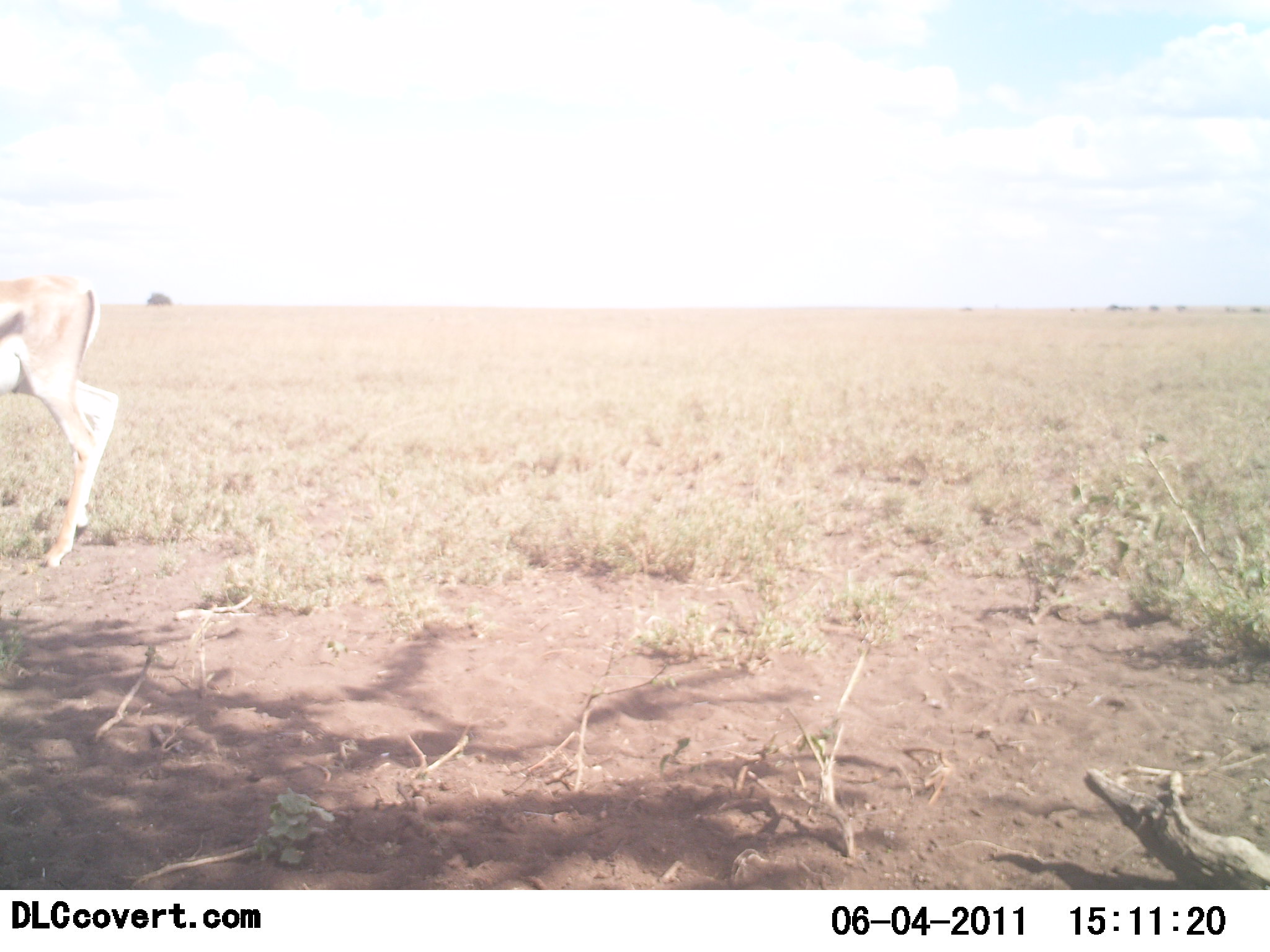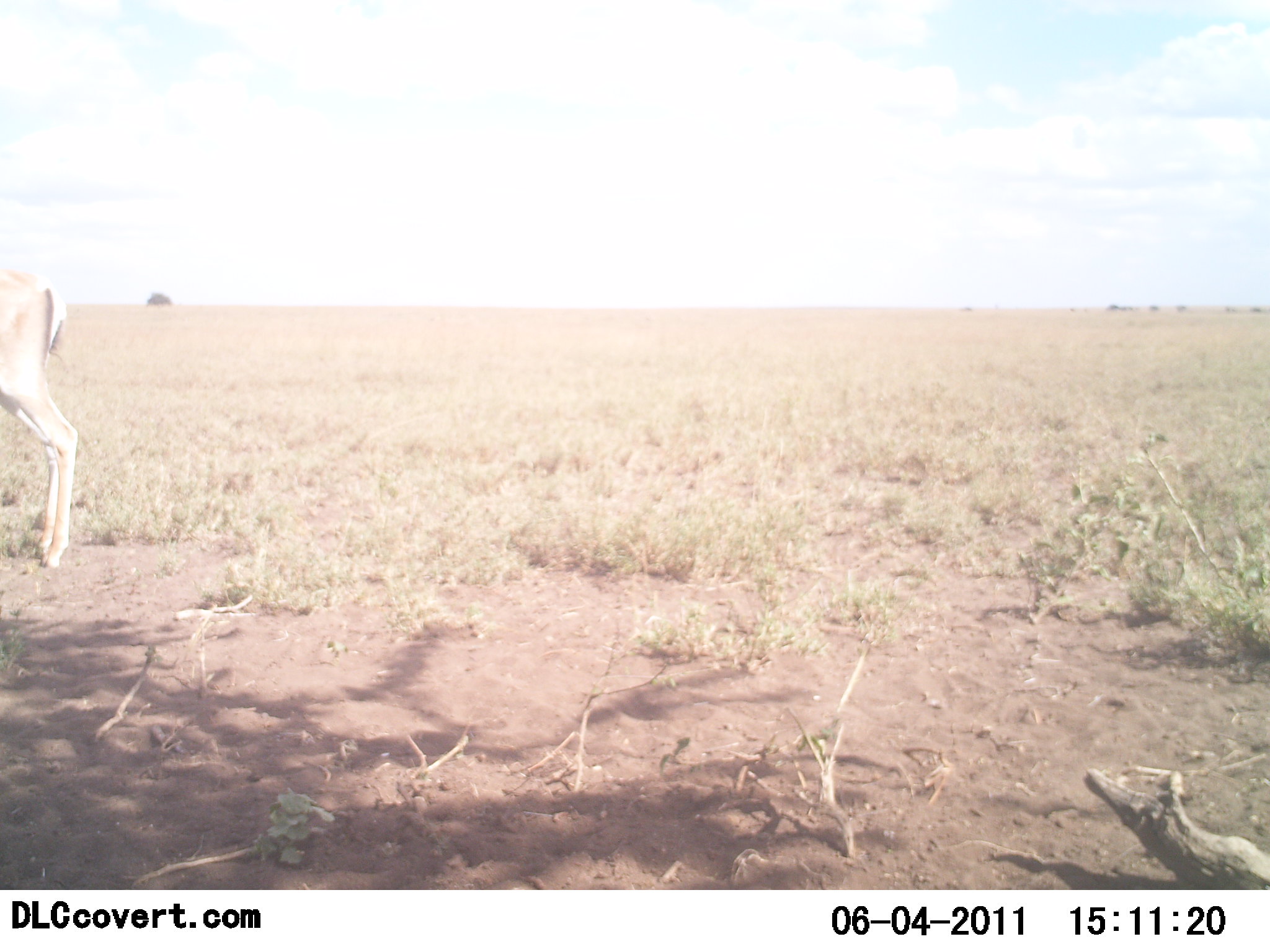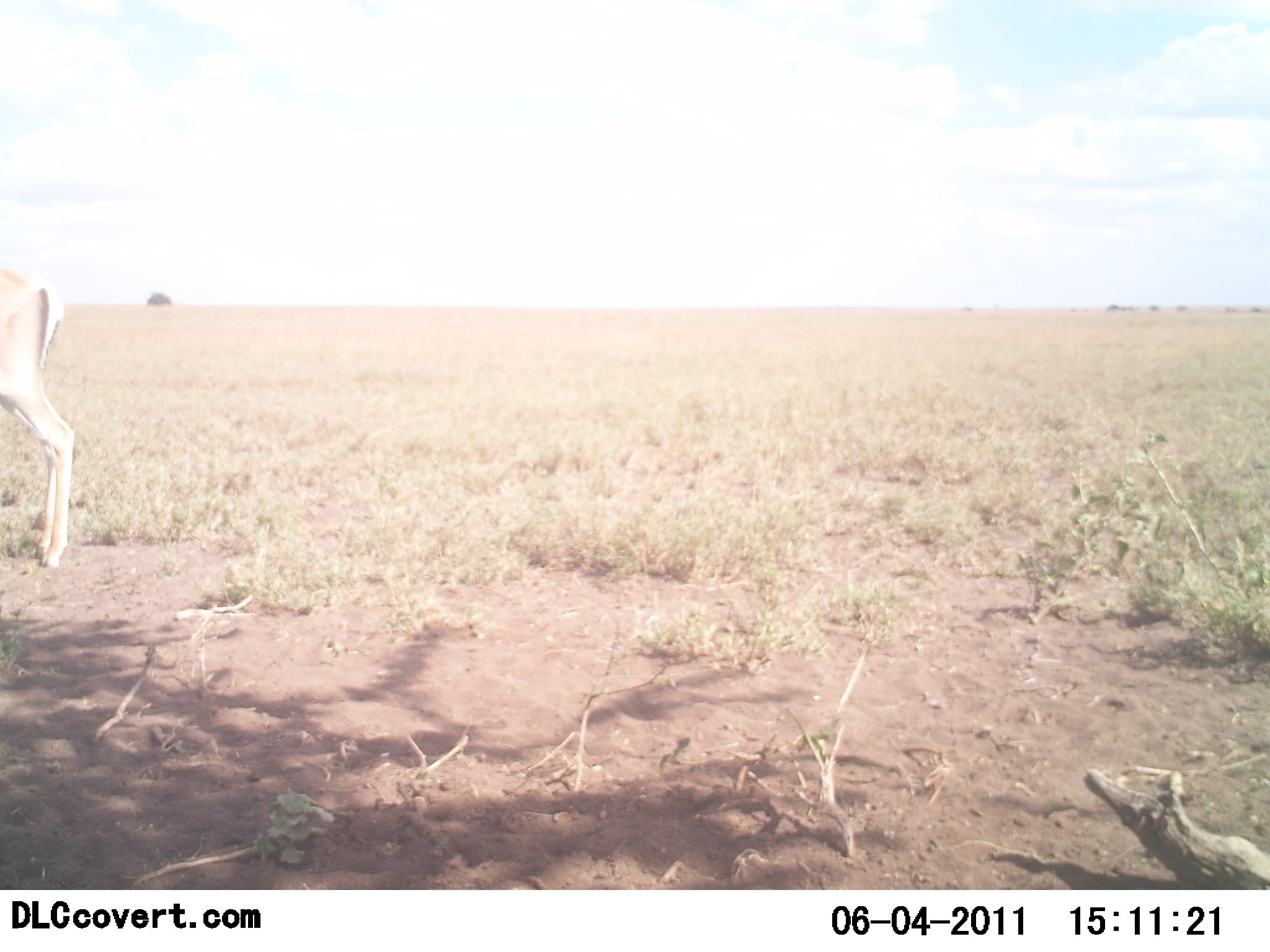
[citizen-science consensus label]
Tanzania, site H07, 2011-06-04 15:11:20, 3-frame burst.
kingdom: Animalia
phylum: Chordata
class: Mammalia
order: Artiodactyla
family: Bovidae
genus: Eudorcas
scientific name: Eudorcas thomsonii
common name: thomson's gazelle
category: gazellethomsons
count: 1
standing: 71%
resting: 0%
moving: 29%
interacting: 0%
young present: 0%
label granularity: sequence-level